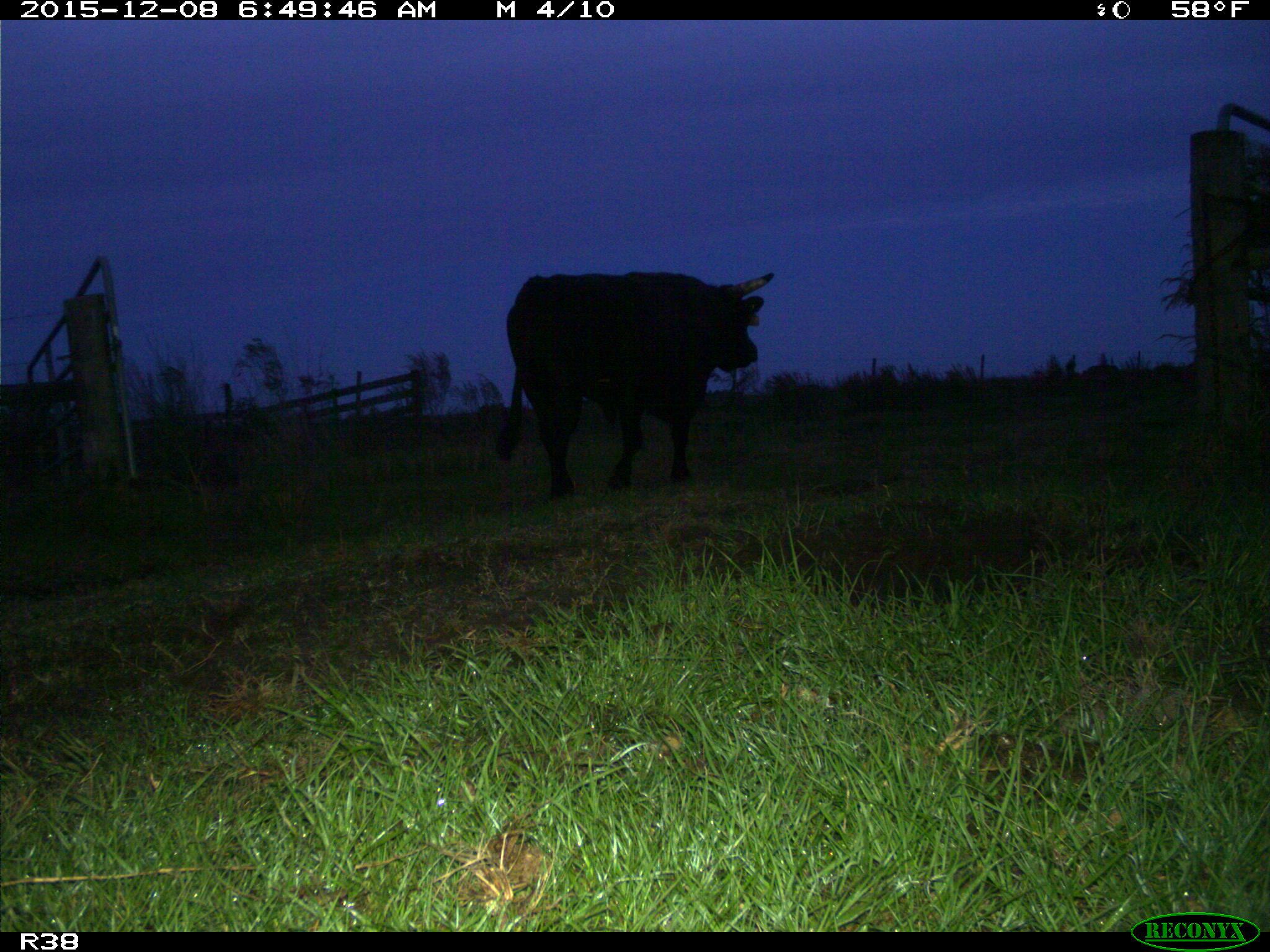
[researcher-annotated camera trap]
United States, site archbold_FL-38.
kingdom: Animalia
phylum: Chordata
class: Mammalia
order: Artiodactyla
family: Bovidae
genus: Bos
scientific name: Bos taurus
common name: domestic cow